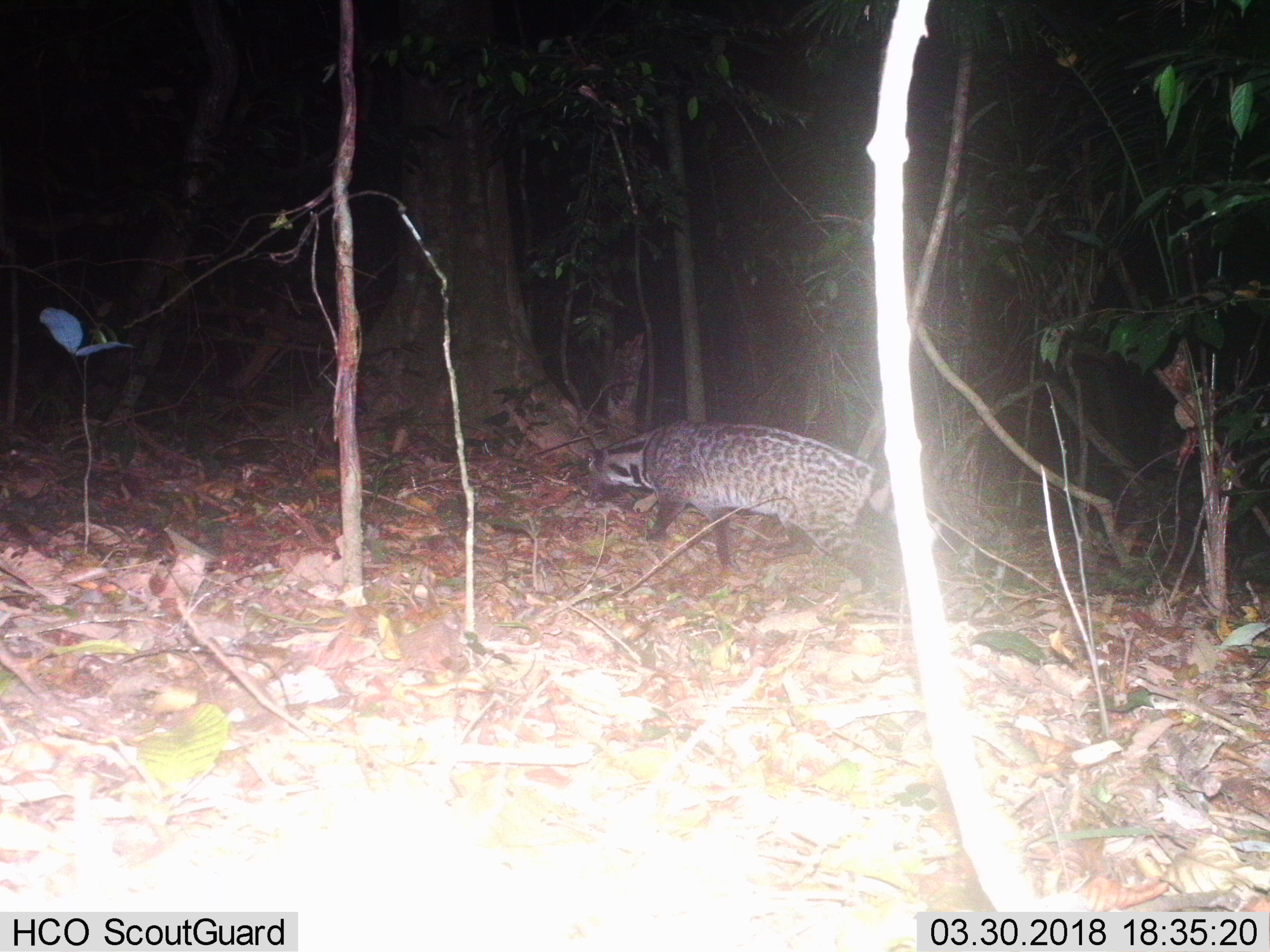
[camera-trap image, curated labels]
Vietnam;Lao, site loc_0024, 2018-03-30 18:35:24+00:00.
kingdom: Animalia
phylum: Chordata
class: Mammalia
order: Carnivora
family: Viverridae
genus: Viverra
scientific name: Viverra zibetha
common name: large indian civet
Large indian civet (Viverra zibetha). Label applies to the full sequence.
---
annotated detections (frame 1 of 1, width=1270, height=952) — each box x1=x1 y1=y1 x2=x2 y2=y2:
large indian civet: x1=584 y1=419 x2=1060 y2=597